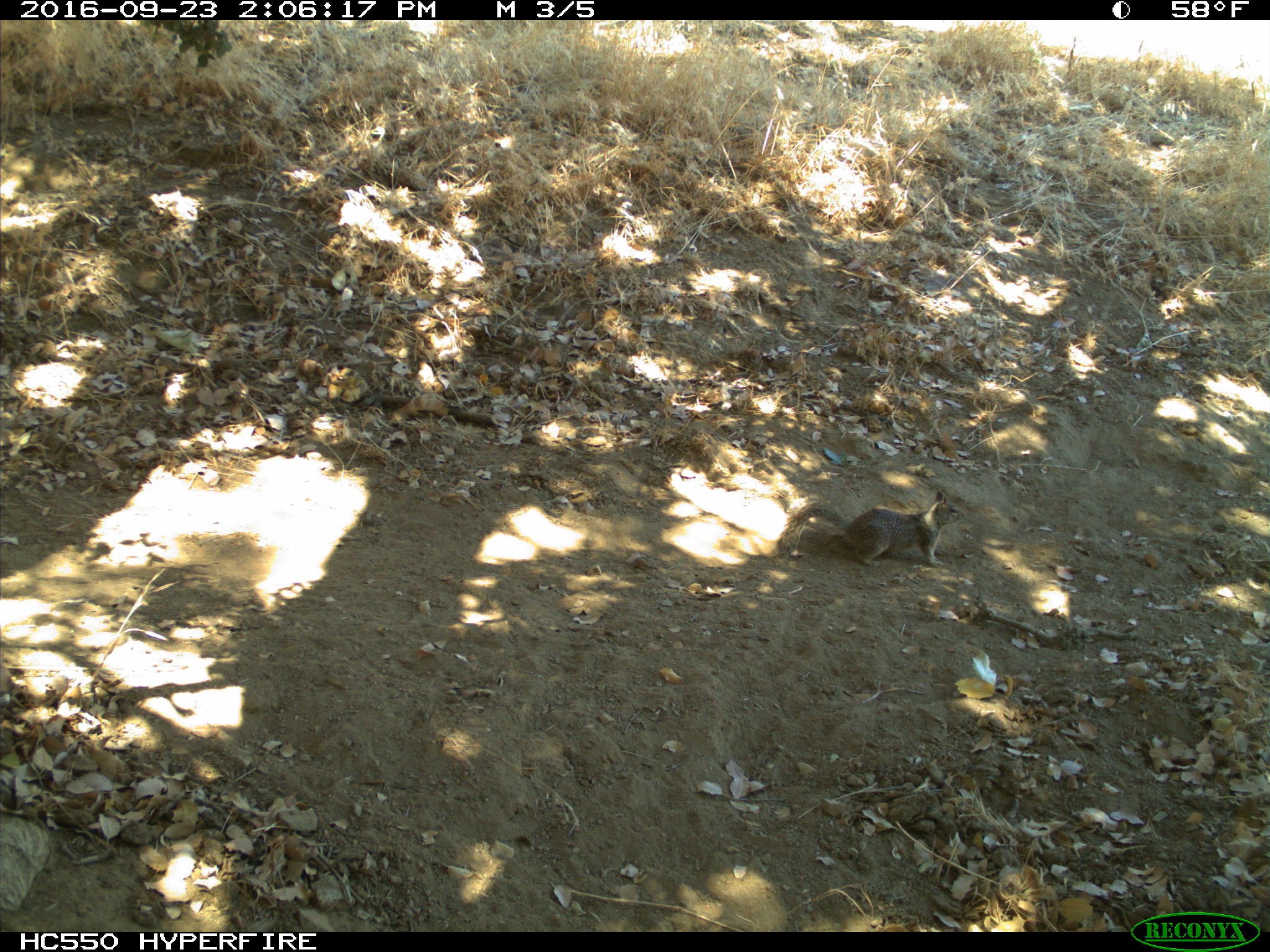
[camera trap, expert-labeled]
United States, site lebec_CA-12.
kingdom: Animalia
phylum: Chordata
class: Mammalia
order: Rodentia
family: Sciuridae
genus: Otospermophilus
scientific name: Otospermophilus beecheyi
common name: california ground squirrel